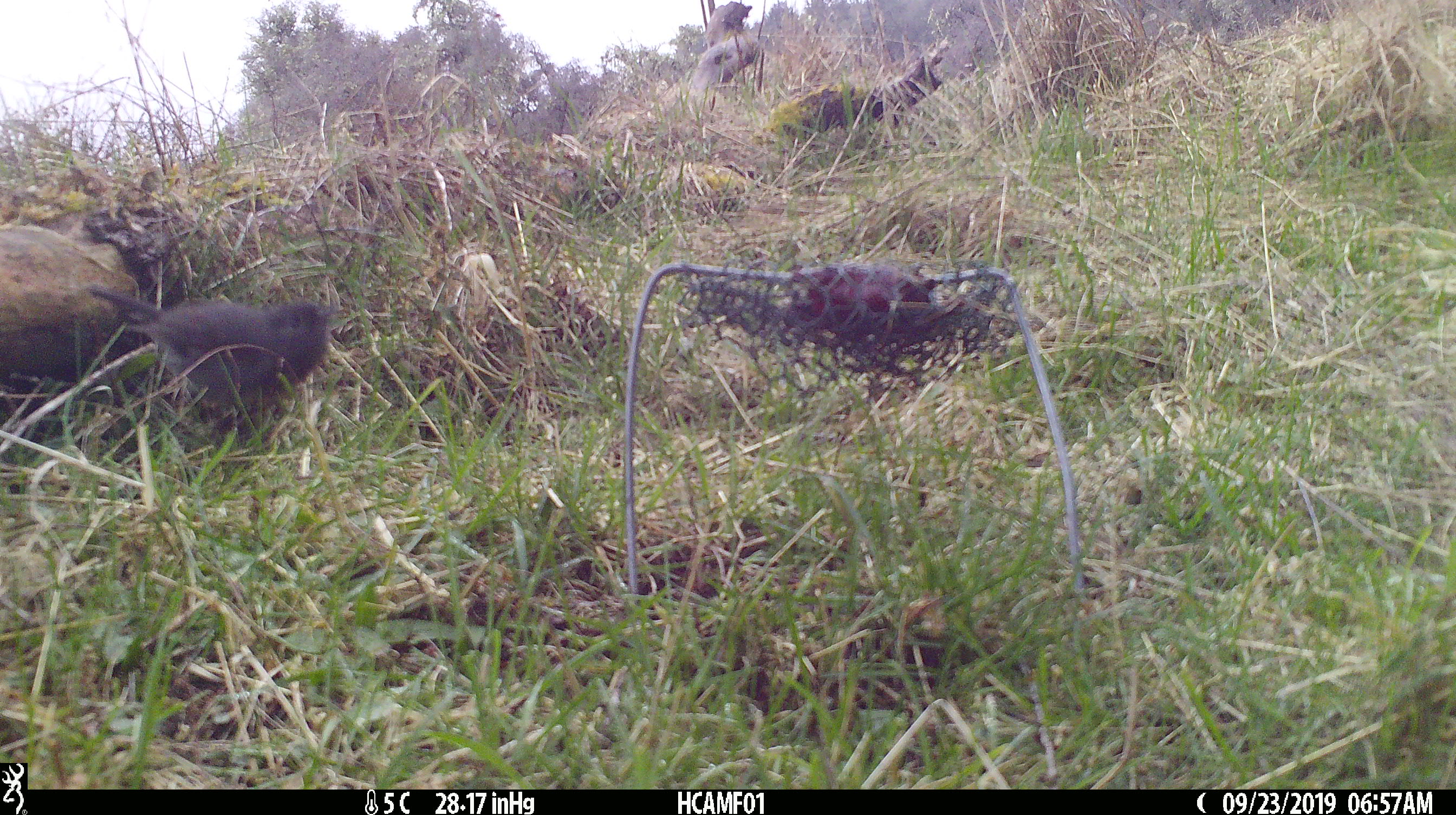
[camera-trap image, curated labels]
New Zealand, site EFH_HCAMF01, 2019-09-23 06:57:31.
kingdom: Animalia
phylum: Chordata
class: Aves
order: Passeriformes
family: Petroicidae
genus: Petroica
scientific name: Petroica australis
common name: new zealand robin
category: robin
Robin (new zealand robin) (Petroica australis).